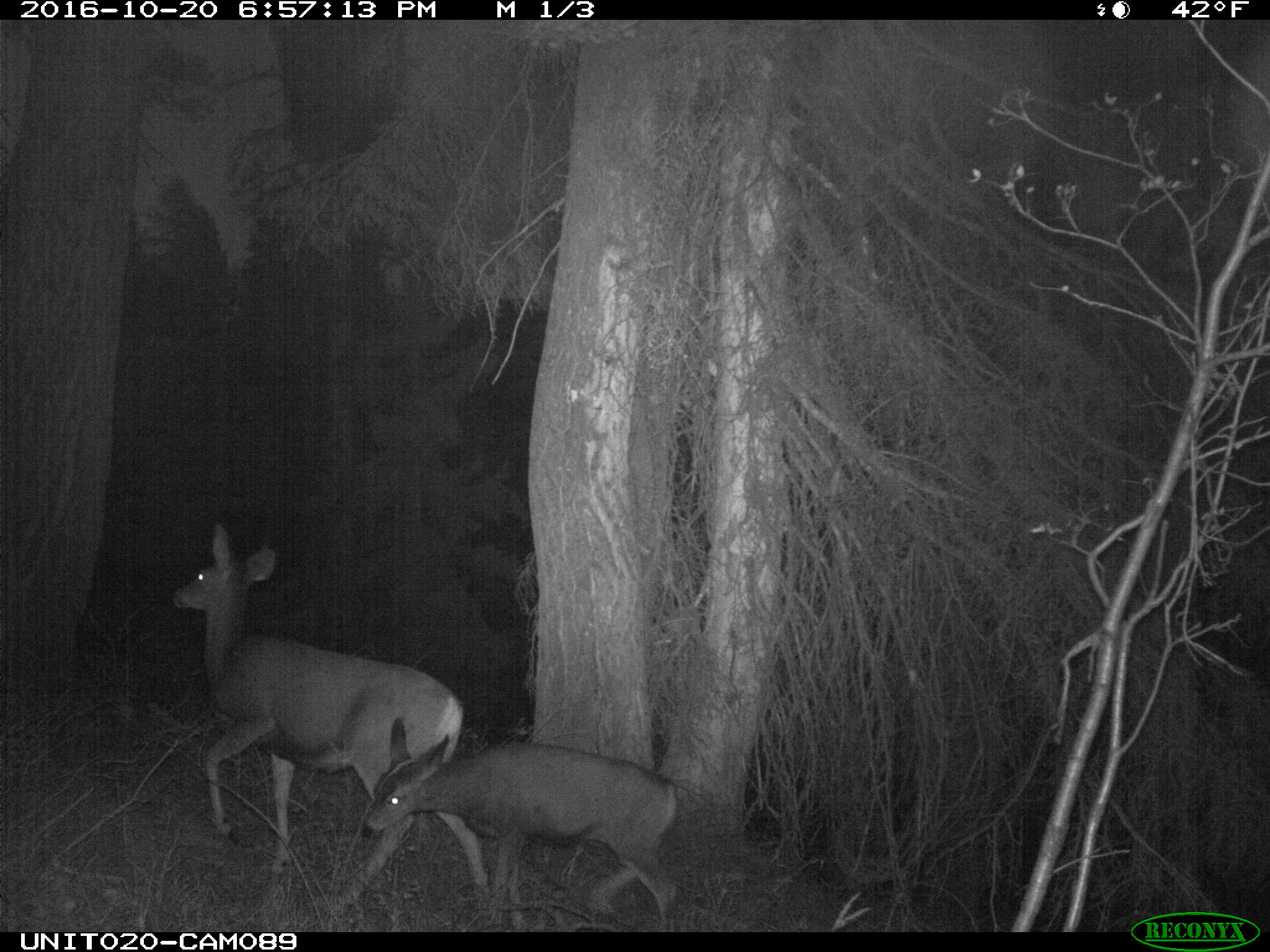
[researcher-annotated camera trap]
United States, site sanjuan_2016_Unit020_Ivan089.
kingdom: Animalia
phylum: Chordata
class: Mammalia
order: Artiodactyla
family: Cervidae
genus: Odocoileus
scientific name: Odocoileus hemionus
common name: mule deer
Odocoileus hemionus (mule deer).